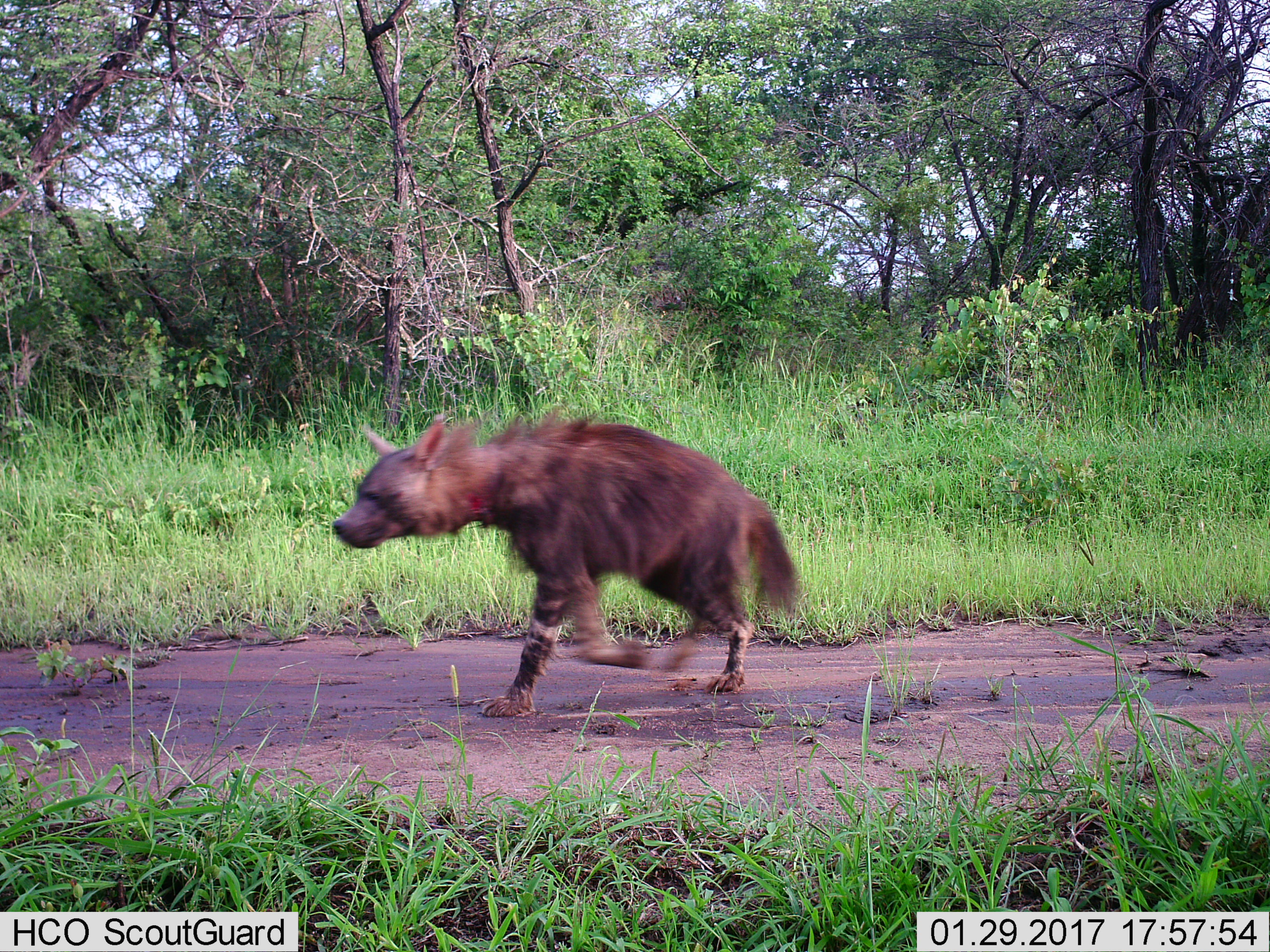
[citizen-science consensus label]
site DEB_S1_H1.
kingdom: Animalia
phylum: Chordata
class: Mammalia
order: Carnivora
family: Hyaenidae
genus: Parahyaena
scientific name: Parahyaena brunnea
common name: brown hyena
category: hyenabrown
Hyenabrown (brown hyena) (Parahyaena brunnea), count 1. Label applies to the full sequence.